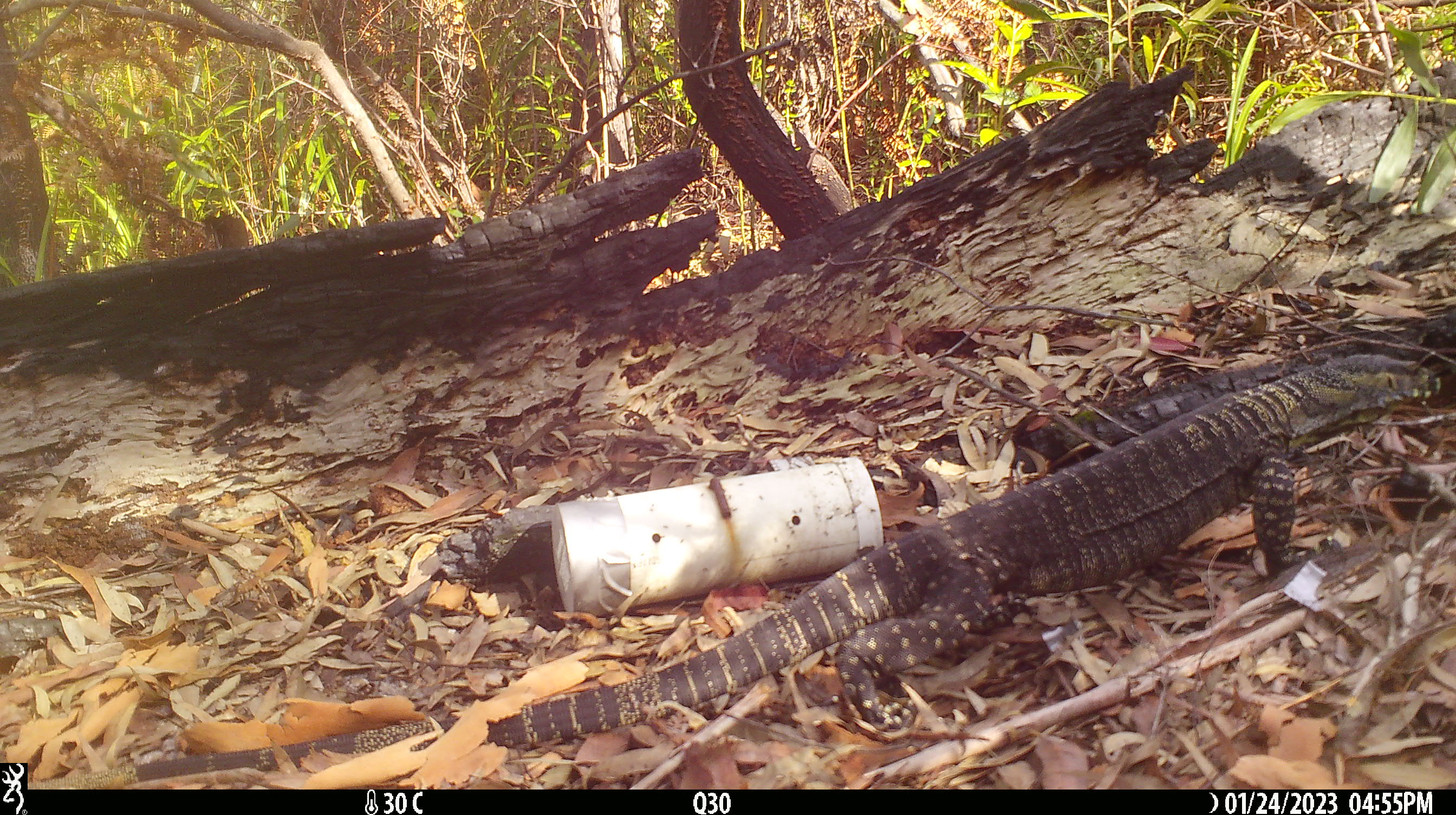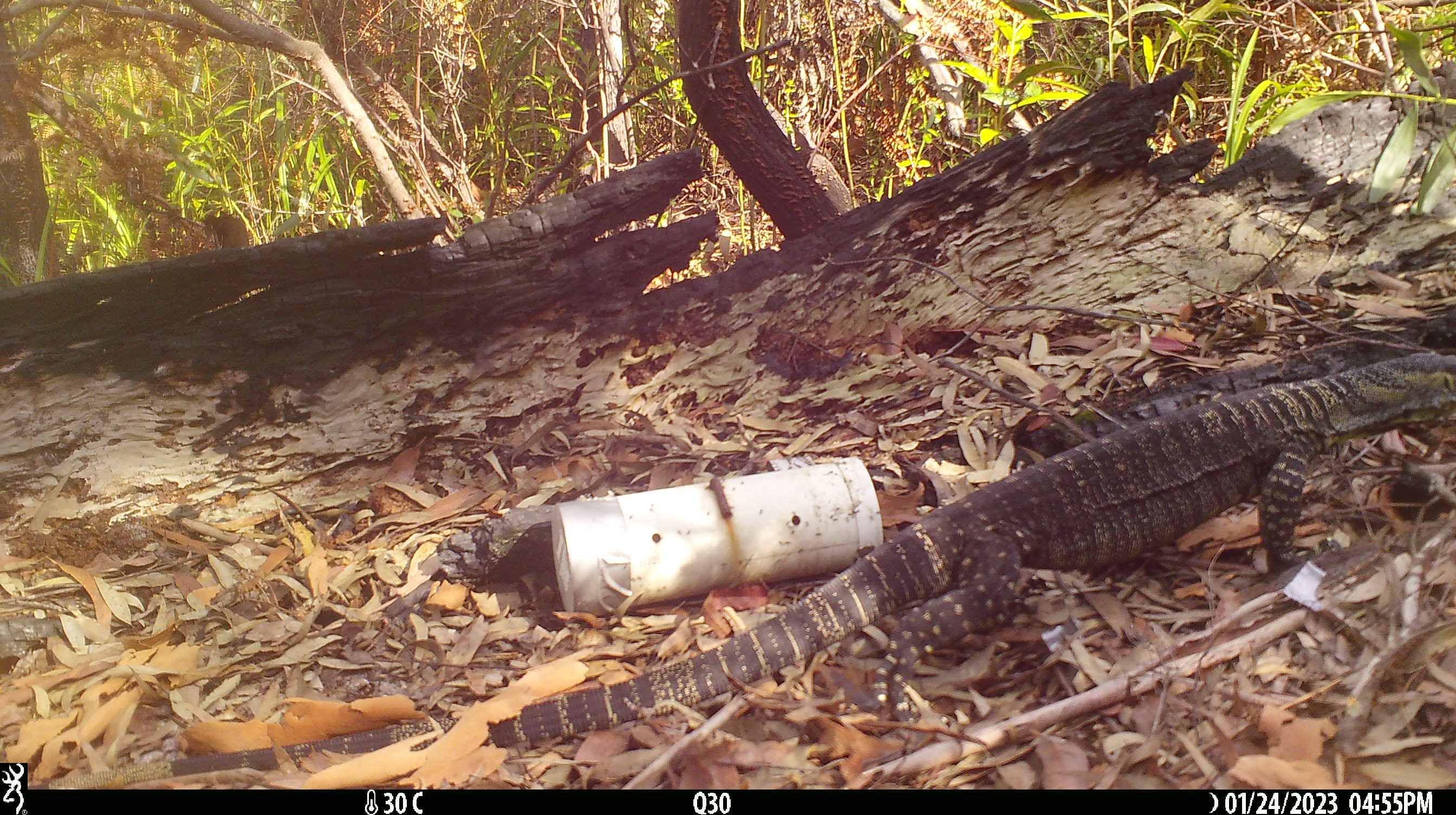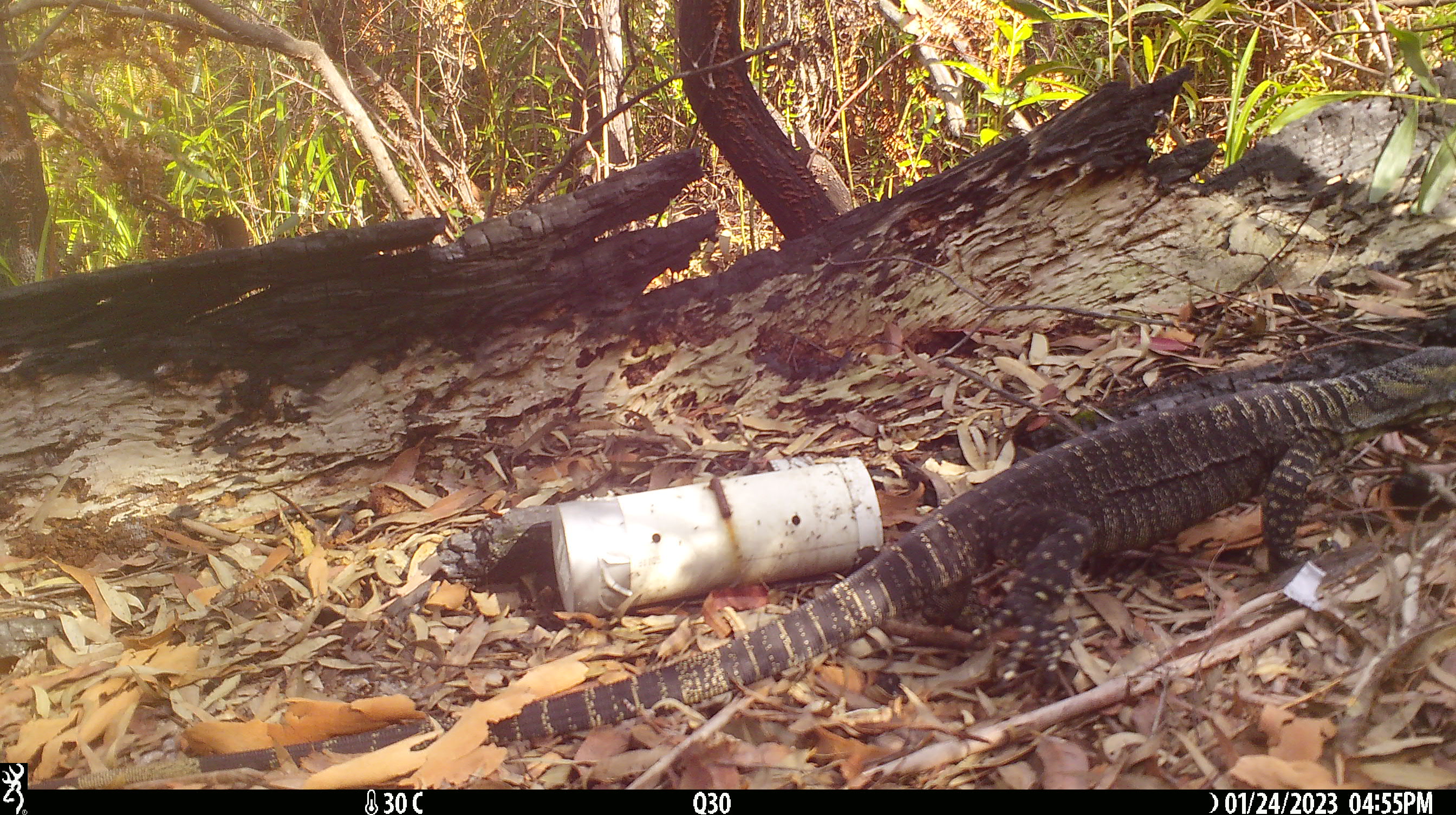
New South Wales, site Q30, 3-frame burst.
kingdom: Animalia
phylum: Chordata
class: Reptilia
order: Squamata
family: Varanidae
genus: Varanus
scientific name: Varanus varius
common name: lace monitor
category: goanna